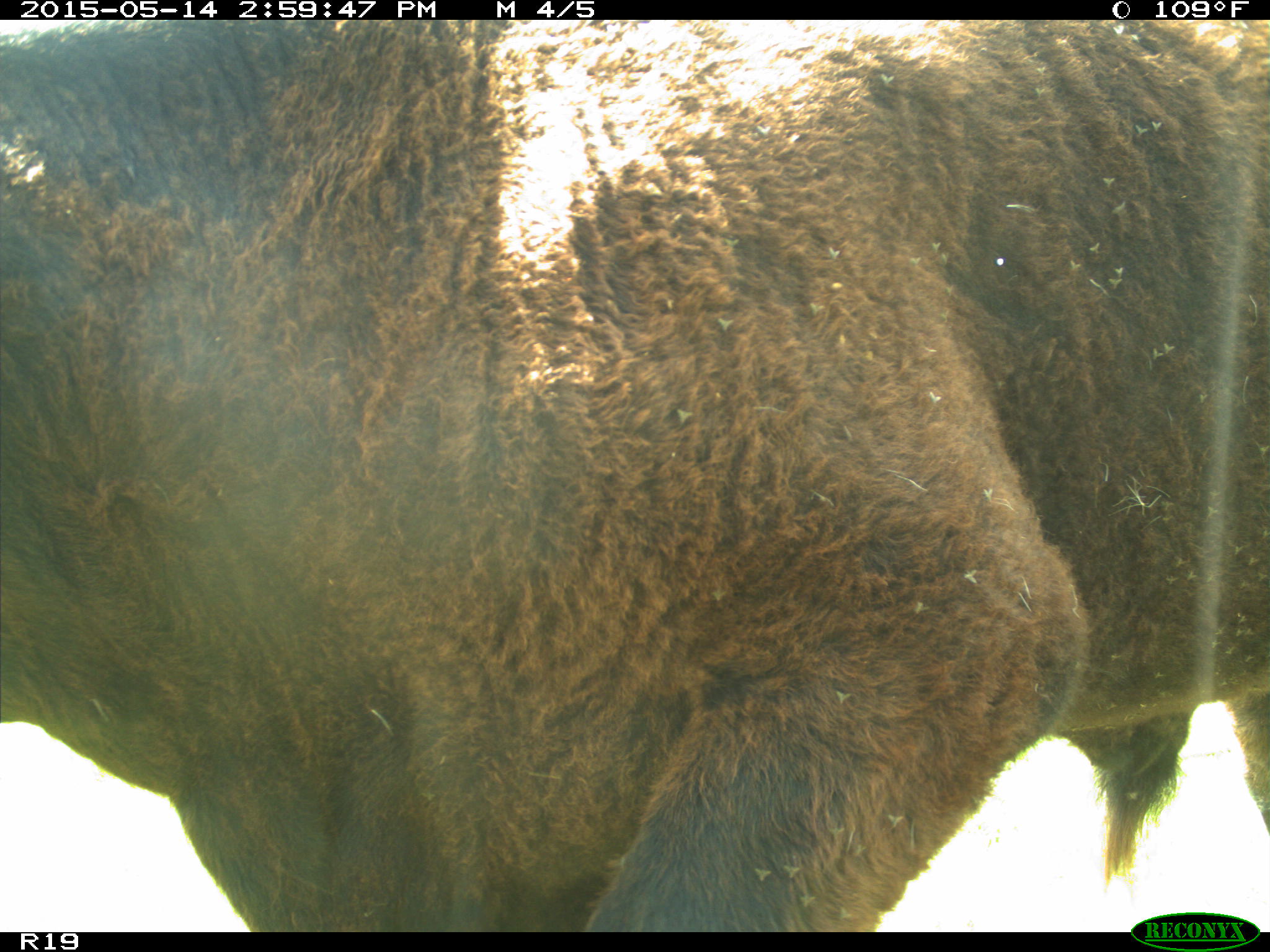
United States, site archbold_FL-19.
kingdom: Animalia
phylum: Chordata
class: Mammalia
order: Artiodactyla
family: Bovidae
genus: Bos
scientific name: Bos taurus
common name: domestic cow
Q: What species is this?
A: Bos taurus (domestic cow).